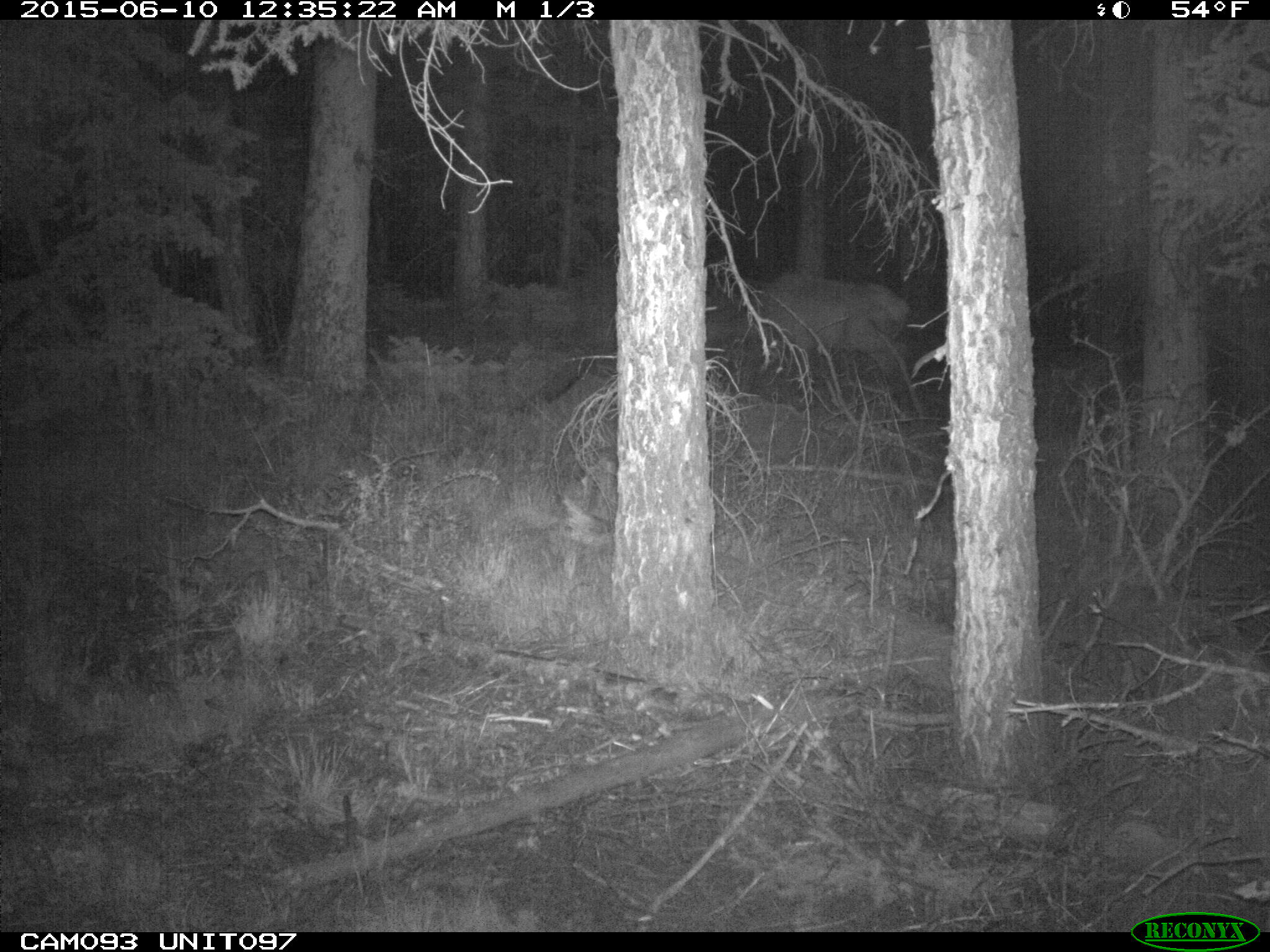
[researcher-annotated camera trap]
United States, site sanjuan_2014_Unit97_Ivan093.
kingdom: Animalia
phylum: Chordata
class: Mammalia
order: Artiodactyla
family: Cervidae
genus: Cervus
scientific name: Cervus elaphus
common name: red deer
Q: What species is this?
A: Cervus elaphus (red deer).